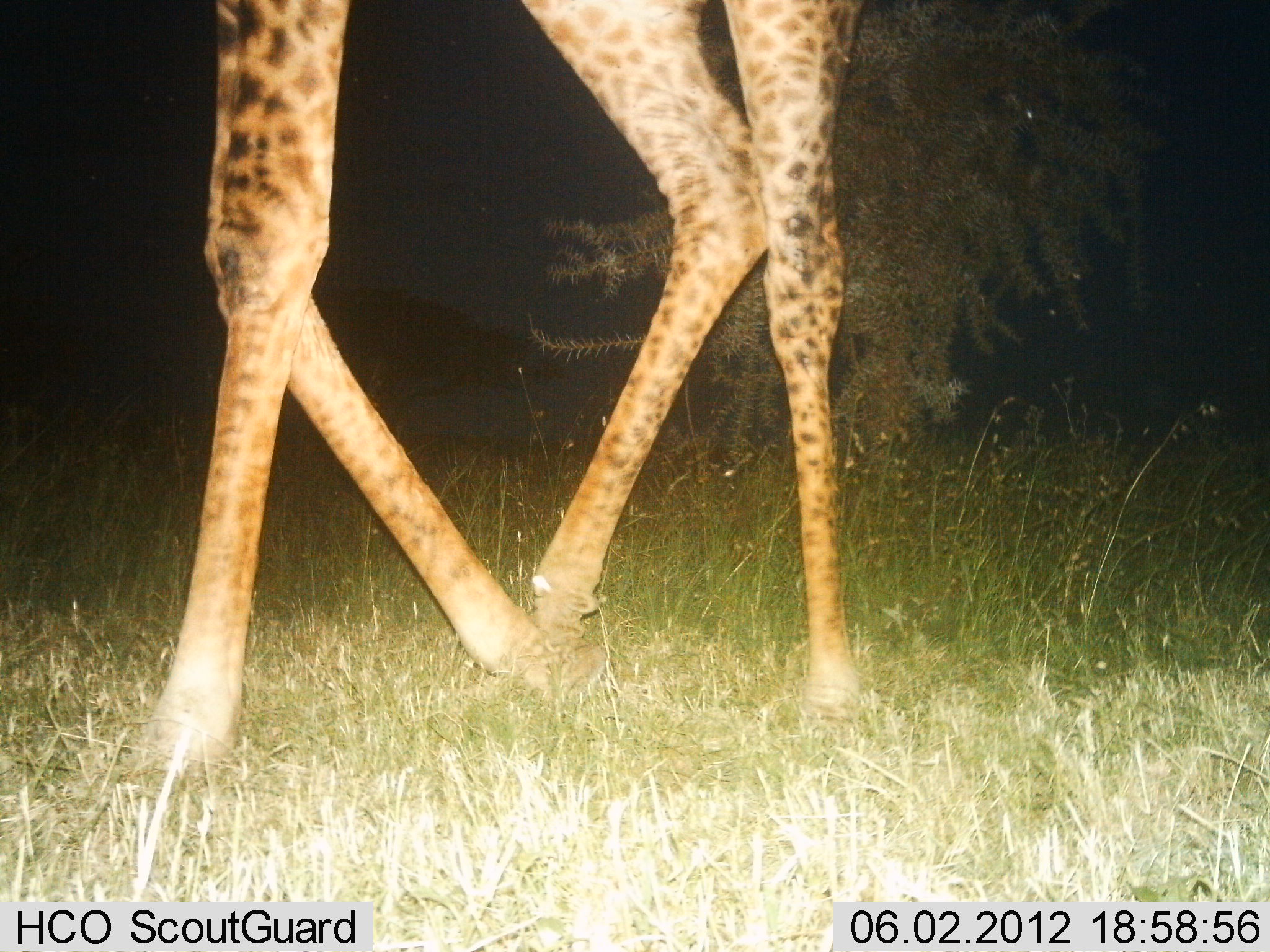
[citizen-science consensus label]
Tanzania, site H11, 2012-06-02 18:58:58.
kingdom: Animalia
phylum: Chordata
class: Mammalia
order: Artiodactyla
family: Giraffidae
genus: Giraffa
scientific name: Giraffa camelopardalis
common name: giraffe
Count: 1.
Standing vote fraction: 10%.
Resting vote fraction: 0%.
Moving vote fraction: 90%.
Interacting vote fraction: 0%.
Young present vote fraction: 0%.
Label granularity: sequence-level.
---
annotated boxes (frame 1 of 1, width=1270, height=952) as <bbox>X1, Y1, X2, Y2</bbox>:
animal: <bbox>146, 0, 874, 766</bbox>